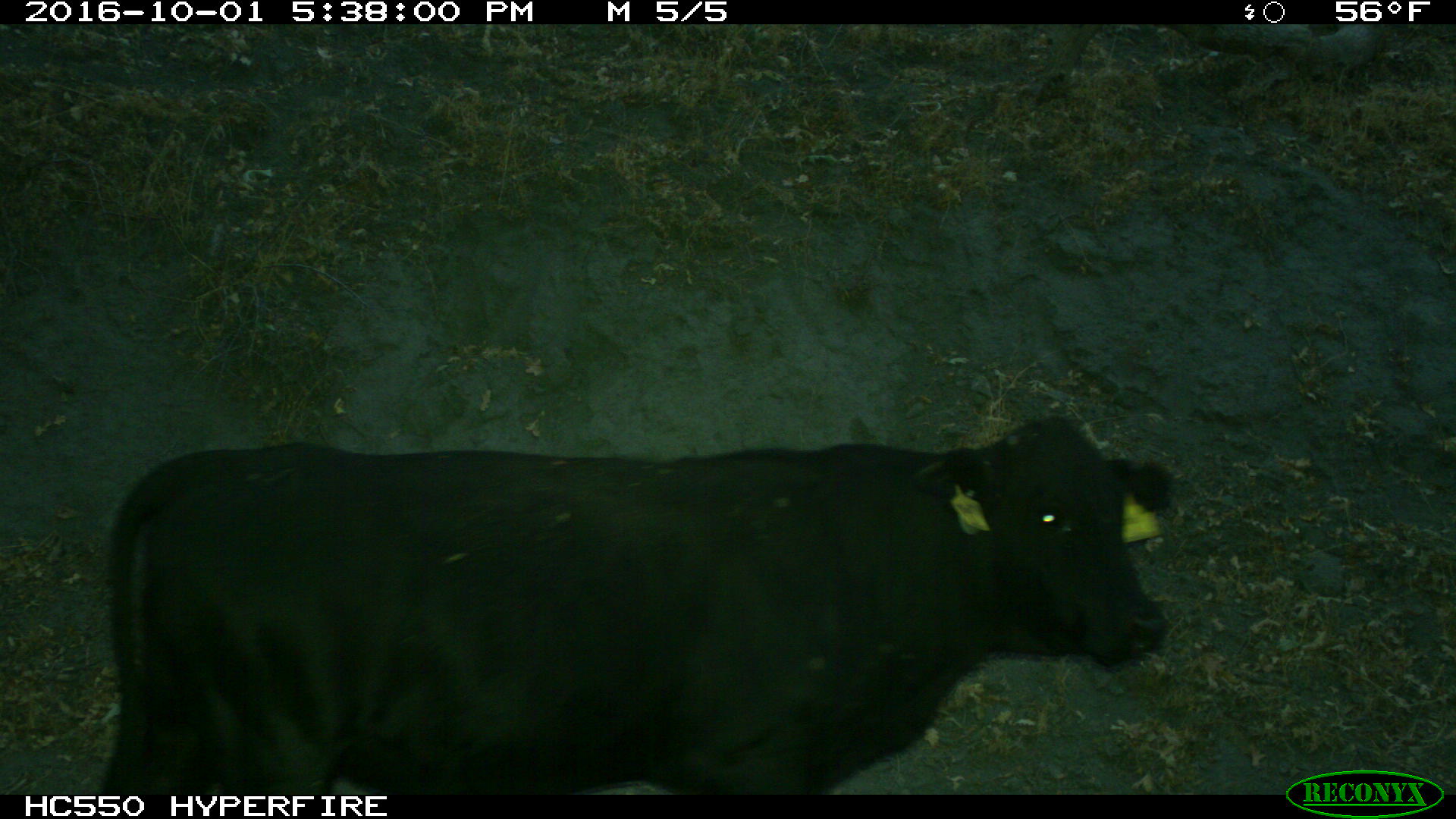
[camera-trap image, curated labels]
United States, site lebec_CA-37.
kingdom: Animalia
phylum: Chordata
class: Mammalia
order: Artiodactyla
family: Bovidae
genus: Bos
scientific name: Bos taurus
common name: domestic cow